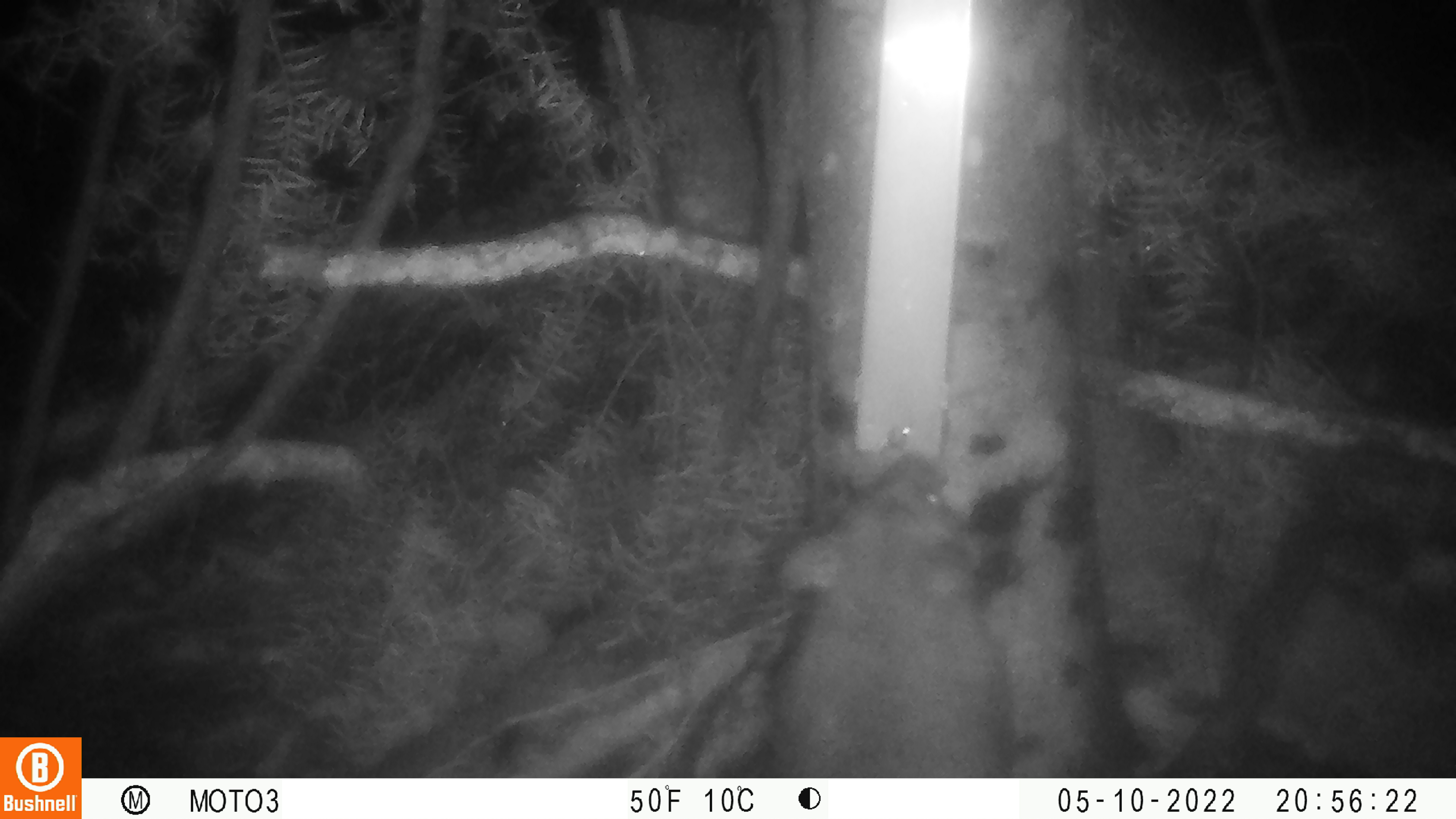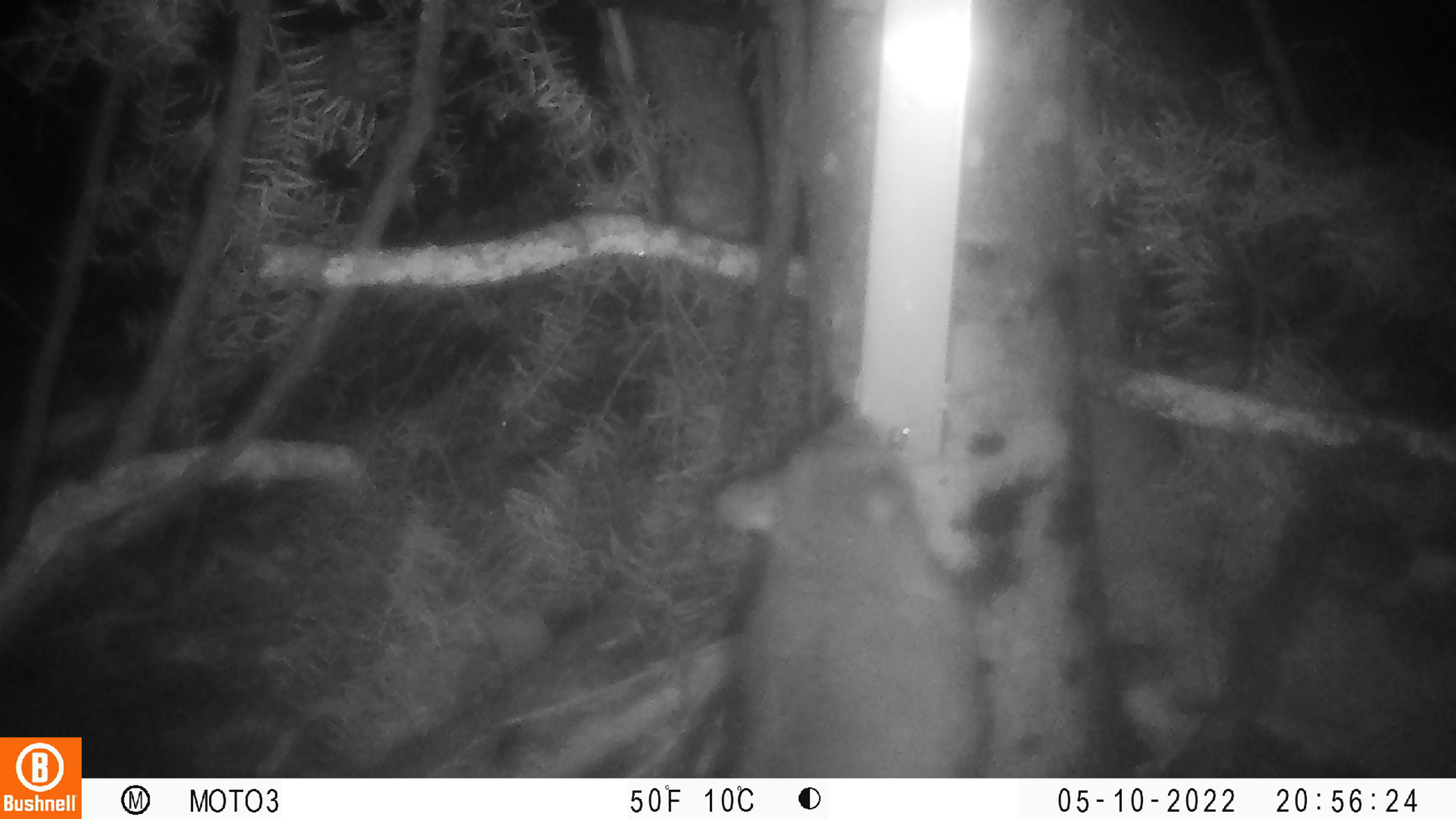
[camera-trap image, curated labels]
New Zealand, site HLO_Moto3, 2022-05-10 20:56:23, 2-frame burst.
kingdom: Animalia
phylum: Chordata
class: Mammalia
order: Diprotodontia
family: Phalangeridae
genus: Trichosurus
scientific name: Trichosurus vulpecula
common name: common brushtail possum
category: possum